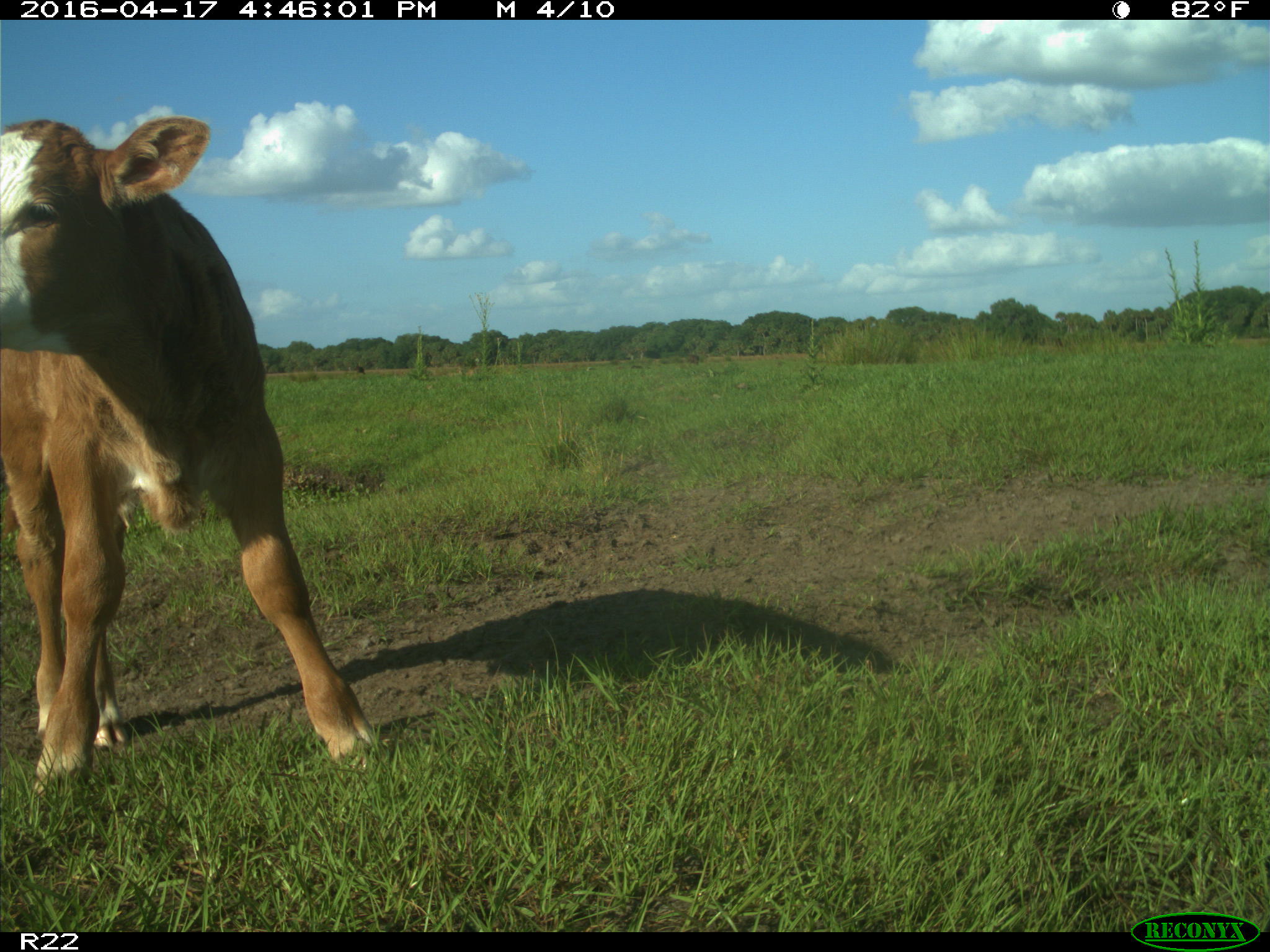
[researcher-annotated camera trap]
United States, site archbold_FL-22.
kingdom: Animalia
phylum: Chordata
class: Mammalia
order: Artiodactyla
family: Bovidae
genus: Bos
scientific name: Bos taurus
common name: domestic cow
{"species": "Bos taurus (domestic cow)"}